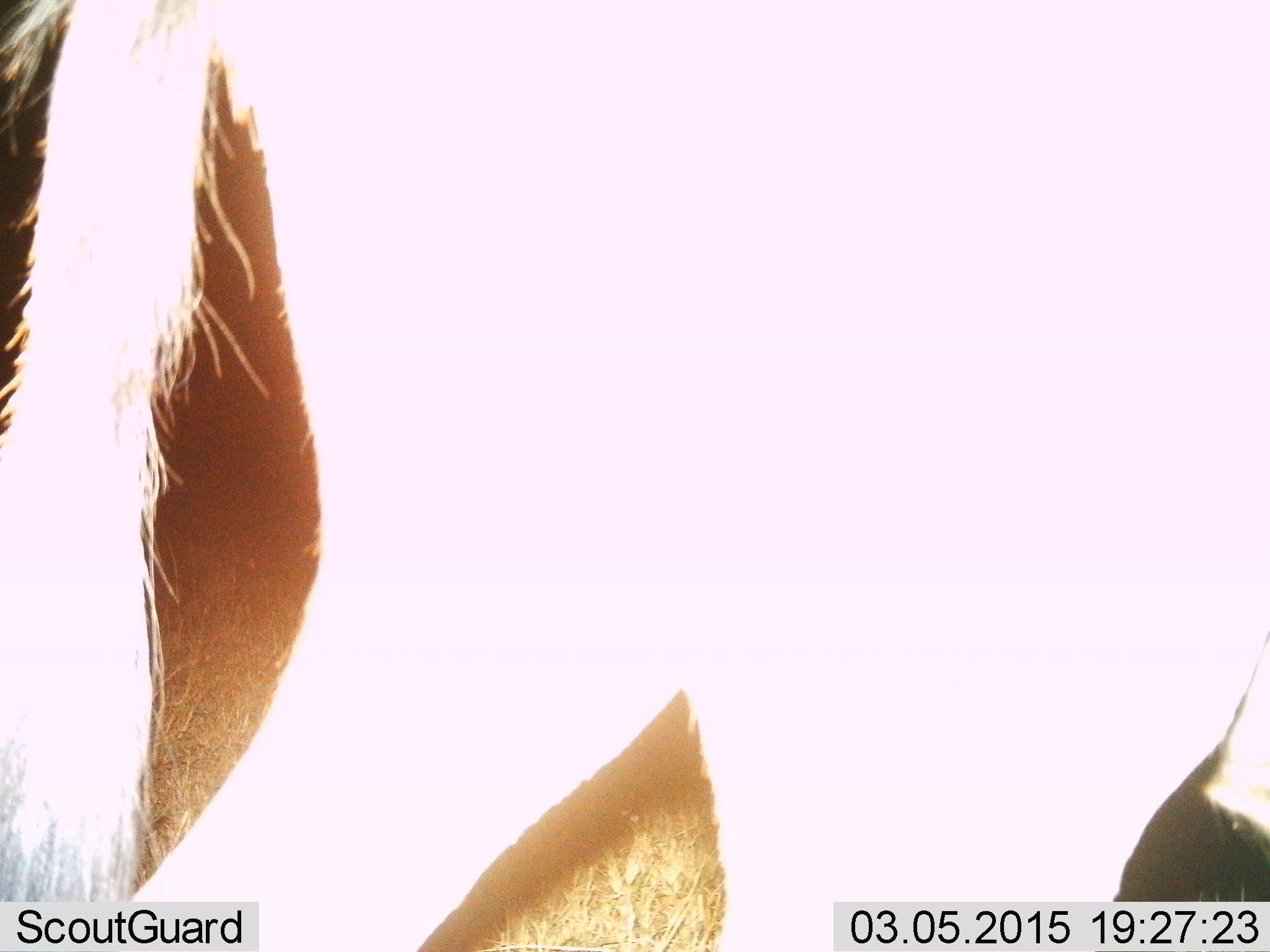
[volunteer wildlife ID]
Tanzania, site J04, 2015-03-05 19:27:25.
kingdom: Animalia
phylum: Chordata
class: Mammalia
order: Artiodactyla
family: Bovidae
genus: Connochaetes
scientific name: Connochaetes taurinus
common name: blue wildebeest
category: wildebeest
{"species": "wildebeest (blue wildebeest) (Connochaetes taurinus)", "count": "1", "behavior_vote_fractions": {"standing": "40%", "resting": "0%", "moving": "60%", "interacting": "0%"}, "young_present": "0%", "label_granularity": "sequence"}